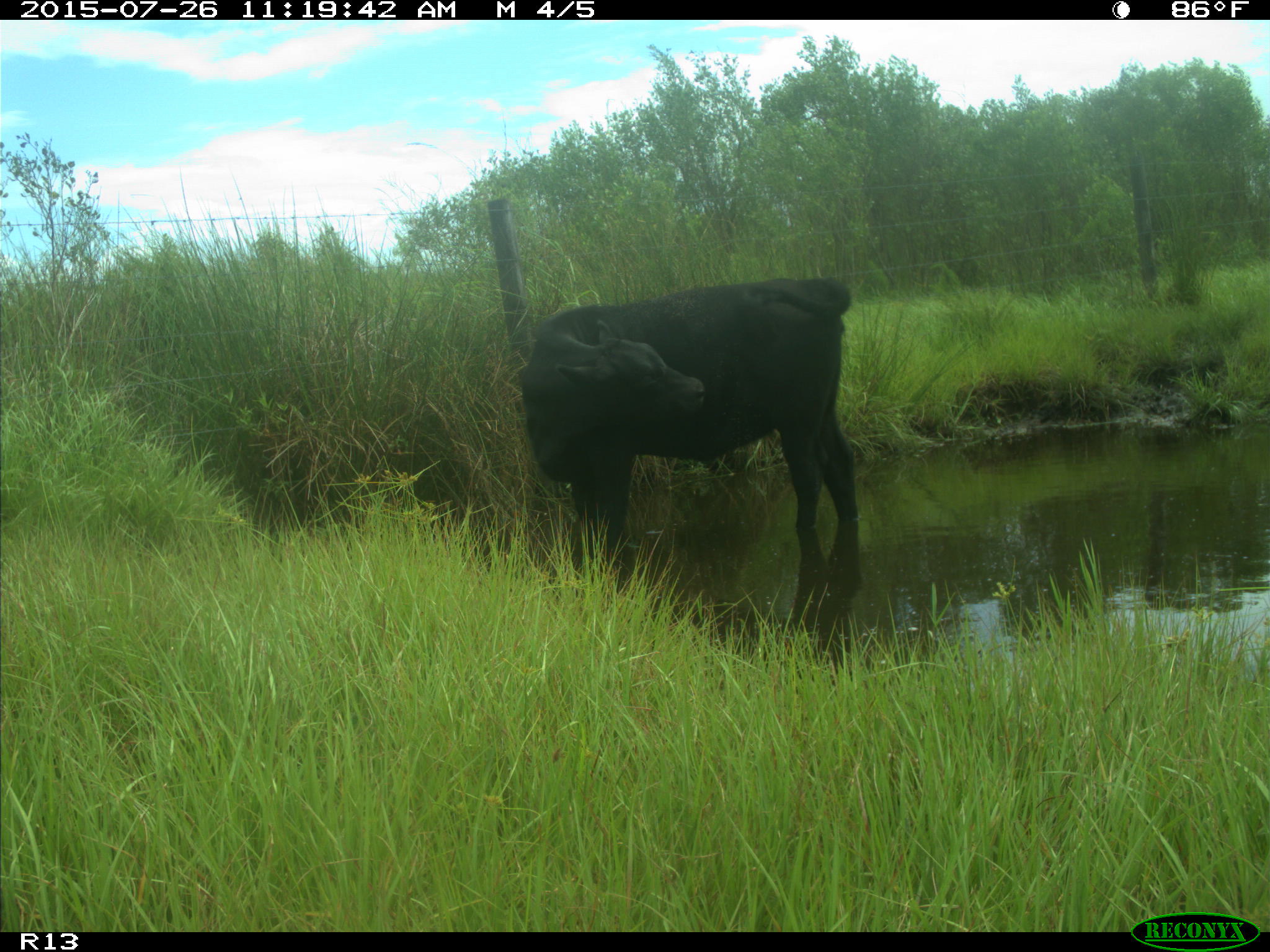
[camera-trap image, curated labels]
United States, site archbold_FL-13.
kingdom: Animalia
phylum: Chordata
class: Mammalia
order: Artiodactyla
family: Bovidae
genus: Bos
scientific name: Bos taurus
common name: domestic cow